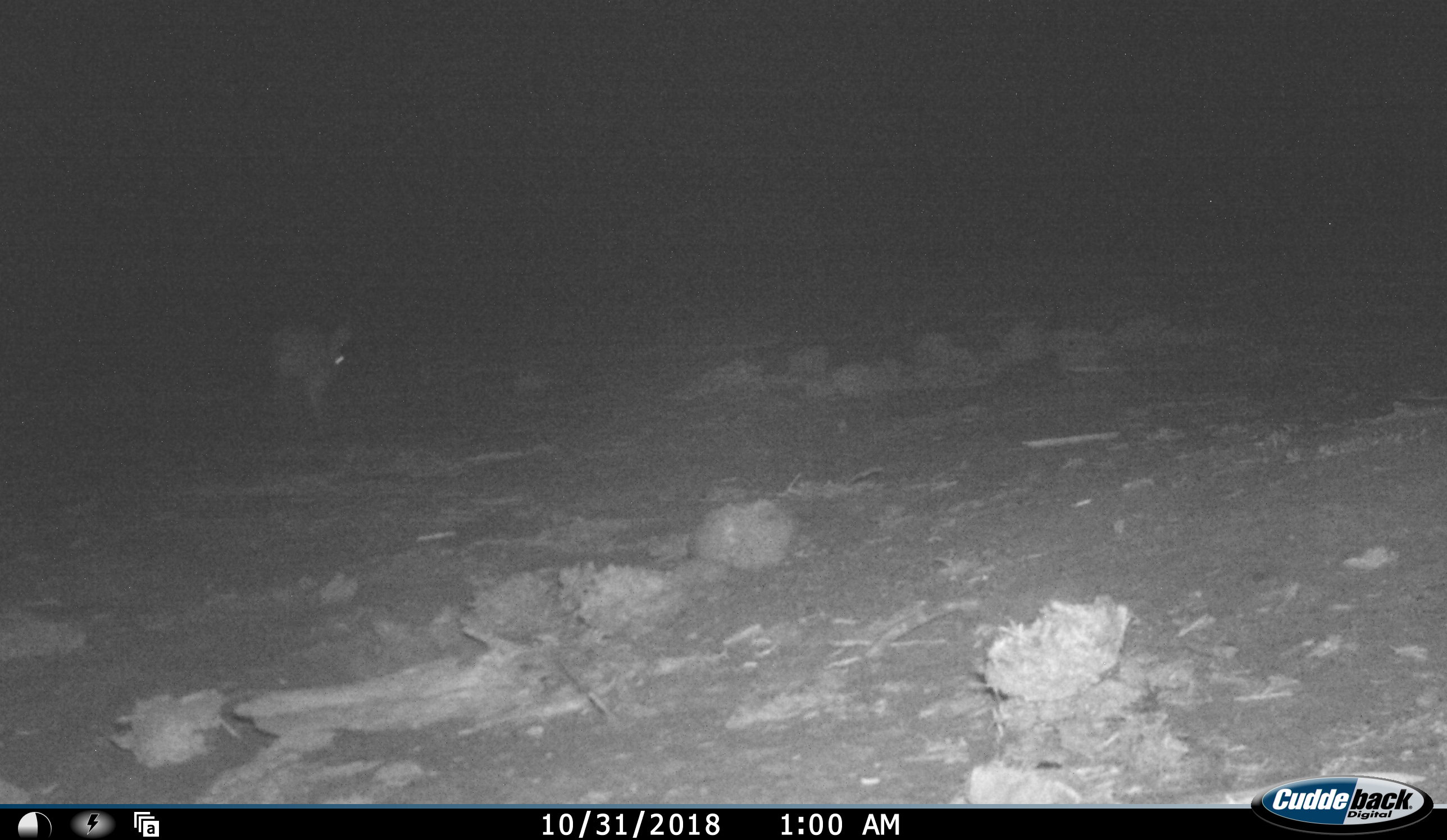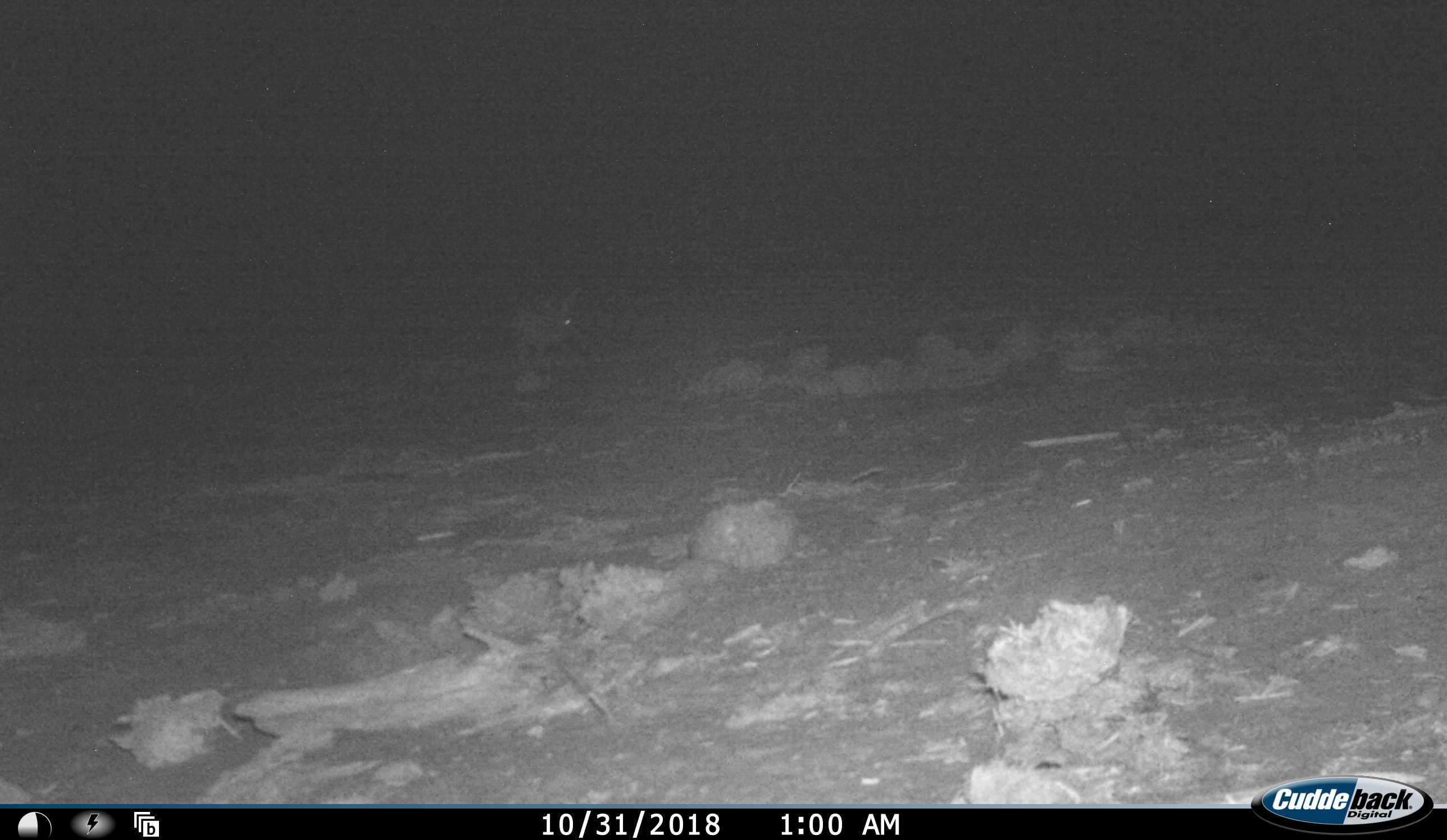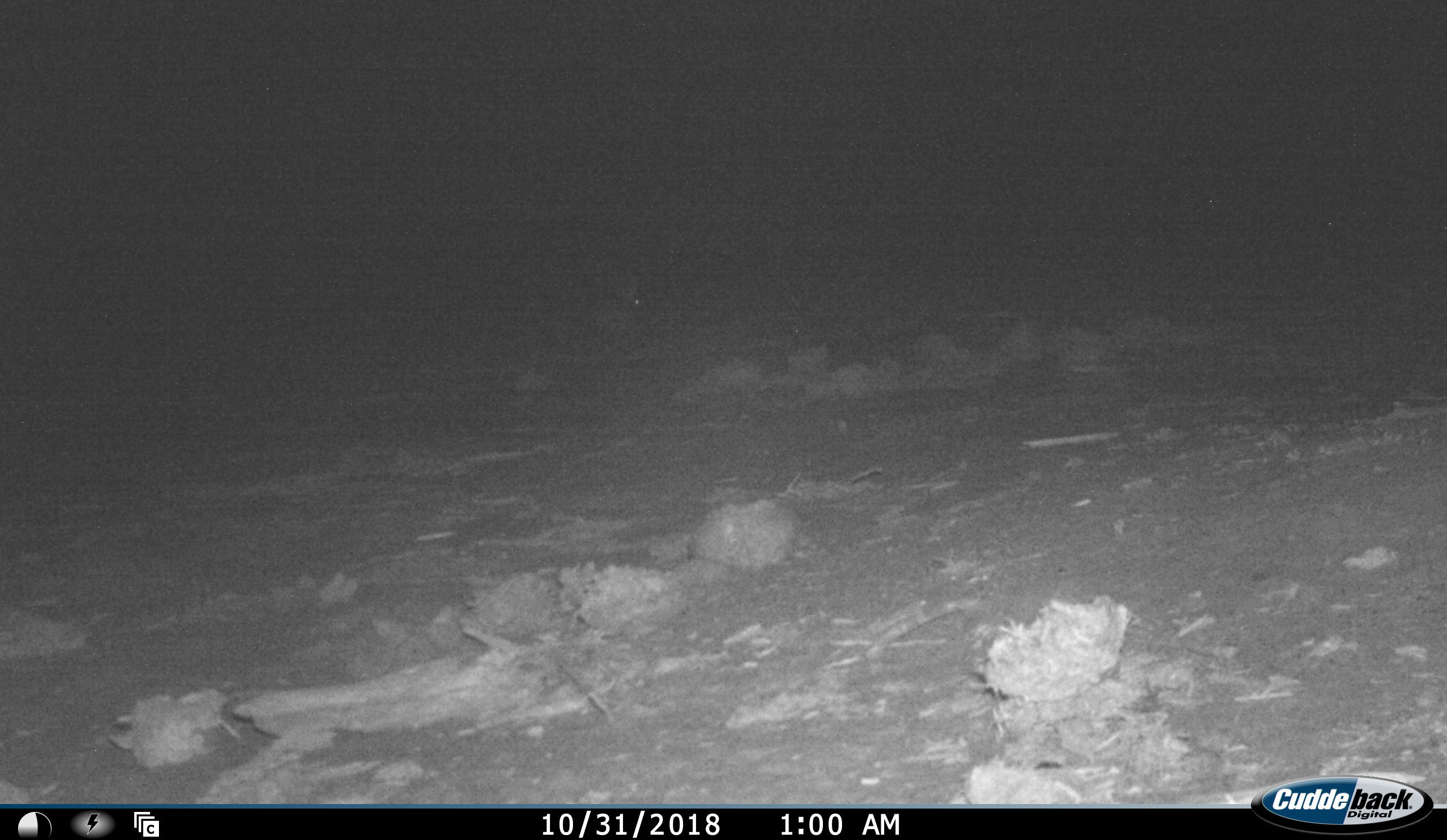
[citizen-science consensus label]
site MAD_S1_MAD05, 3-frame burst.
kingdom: Animalia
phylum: Chordata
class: Mammalia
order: Lagomorpha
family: Leporidae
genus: Lepus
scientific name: Lepus capensis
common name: cape hare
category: harecape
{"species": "harecape (cape hare) (Lepus capensis)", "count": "1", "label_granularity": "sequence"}